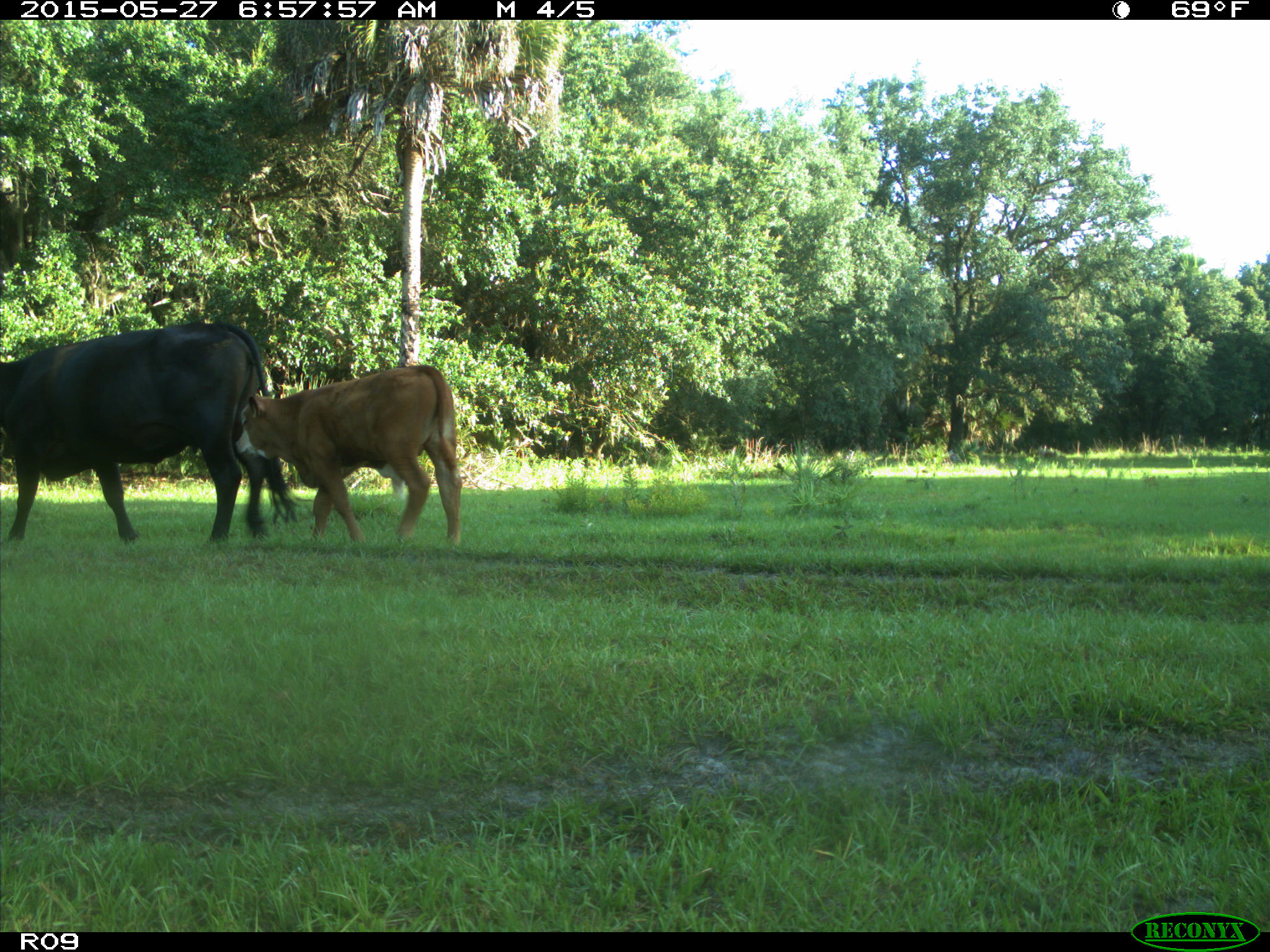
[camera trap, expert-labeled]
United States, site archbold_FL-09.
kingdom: Animalia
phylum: Chordata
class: Mammalia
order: Artiodactyla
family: Bovidae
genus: Bos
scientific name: Bos taurus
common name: domestic cow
Bos taurus (domestic cow).